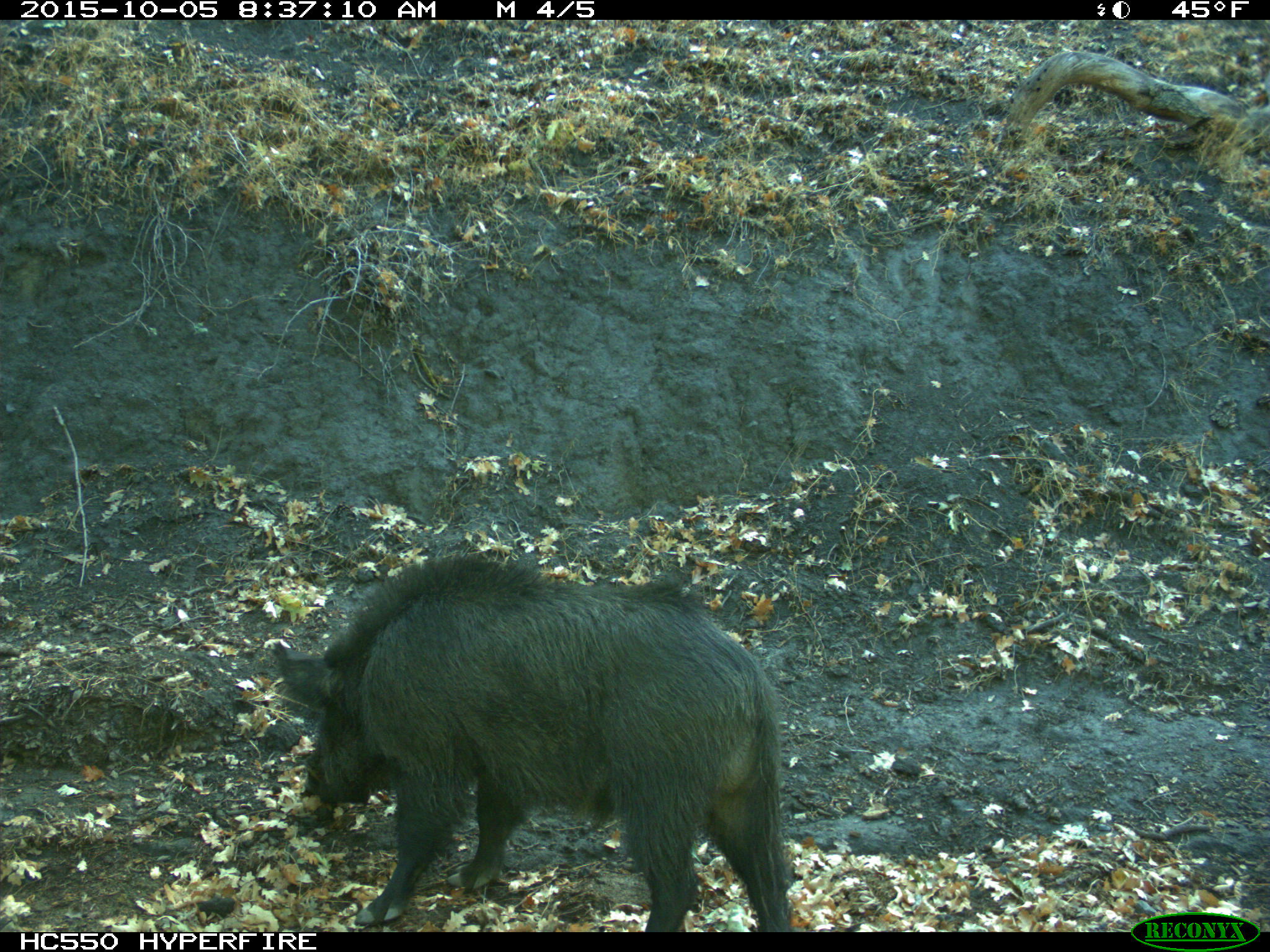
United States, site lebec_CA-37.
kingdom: Animalia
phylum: Chordata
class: Mammalia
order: Artiodactyla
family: Suidae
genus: Sus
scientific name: Sus scrofa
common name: wild boar